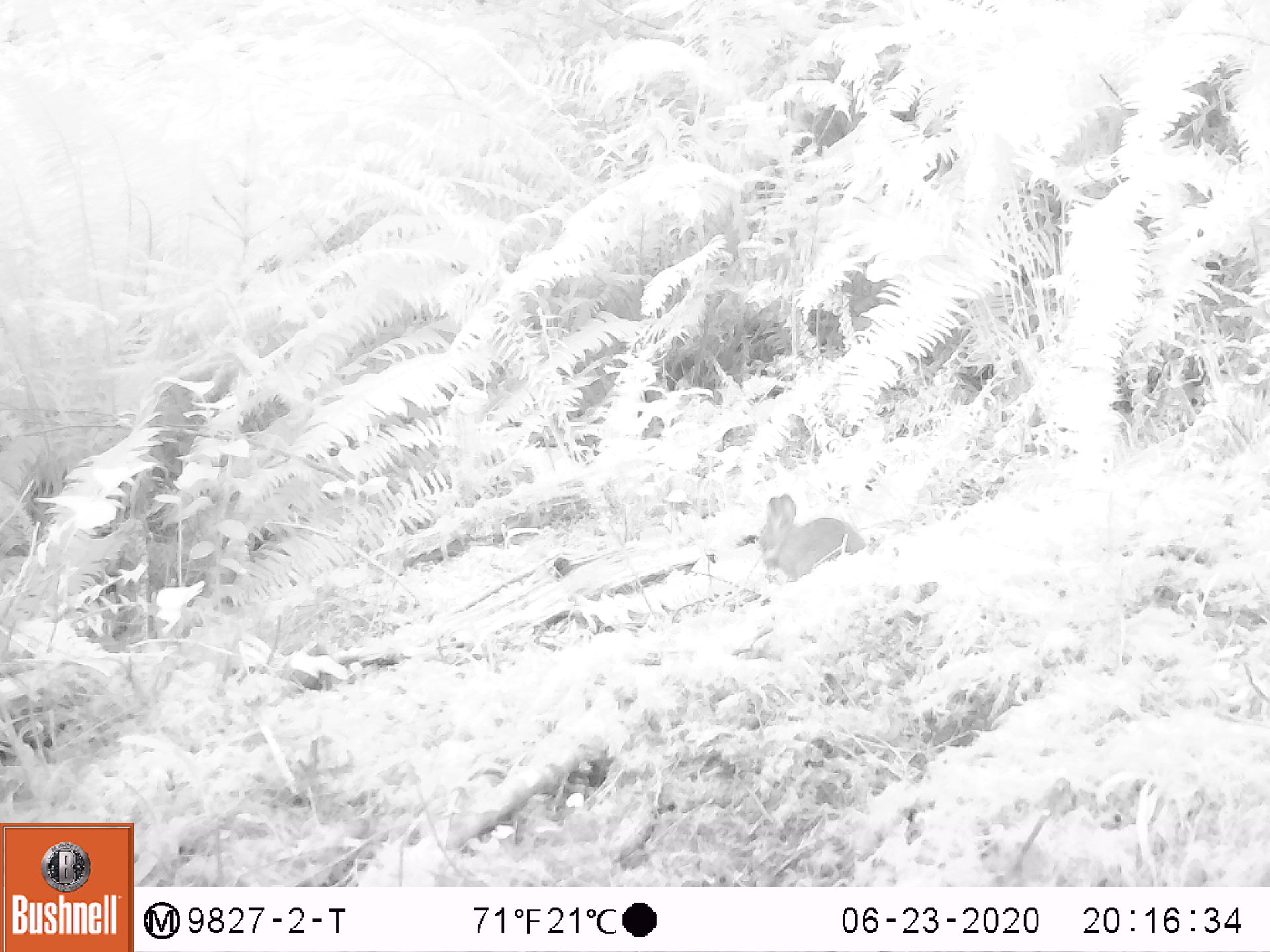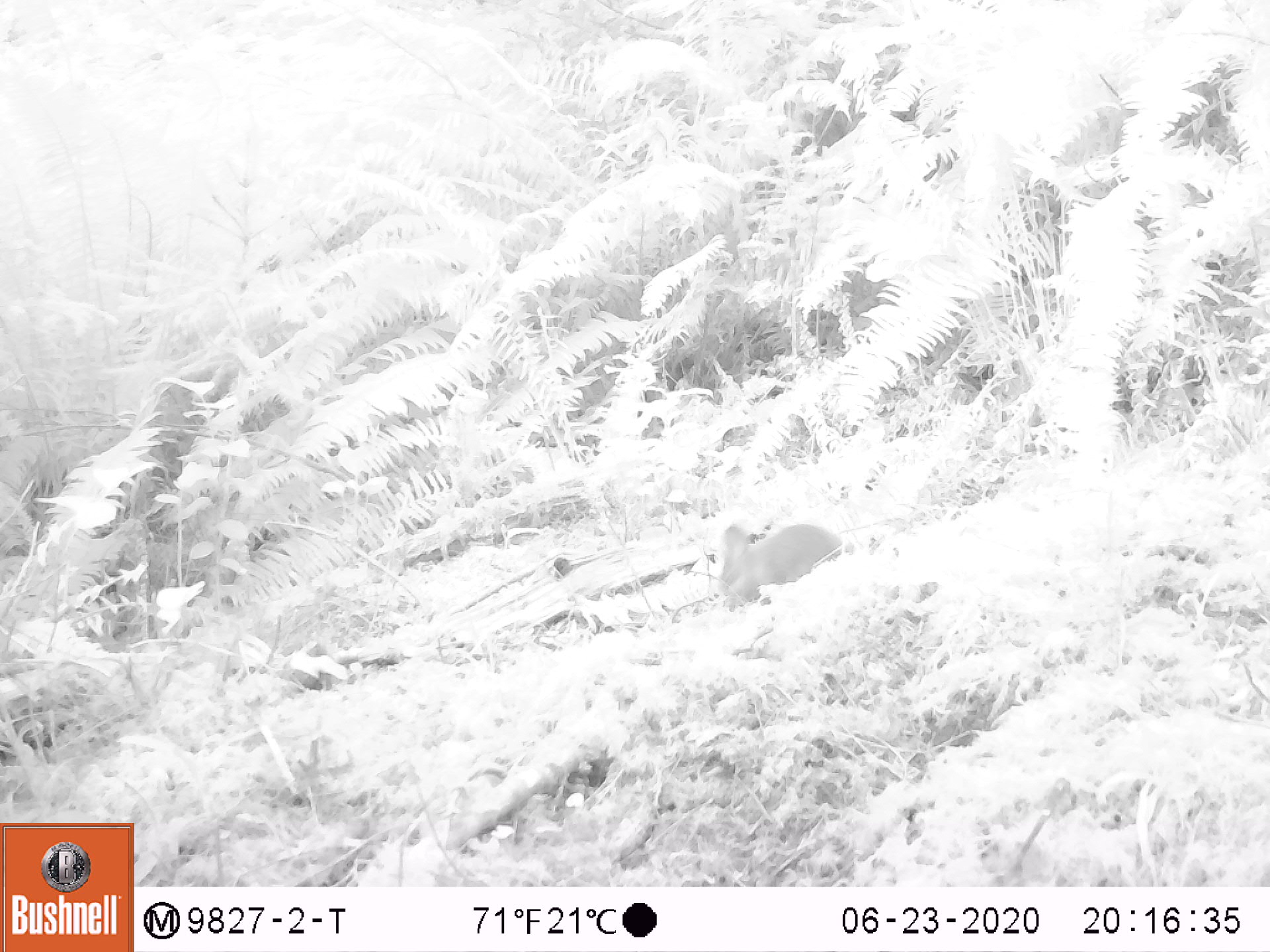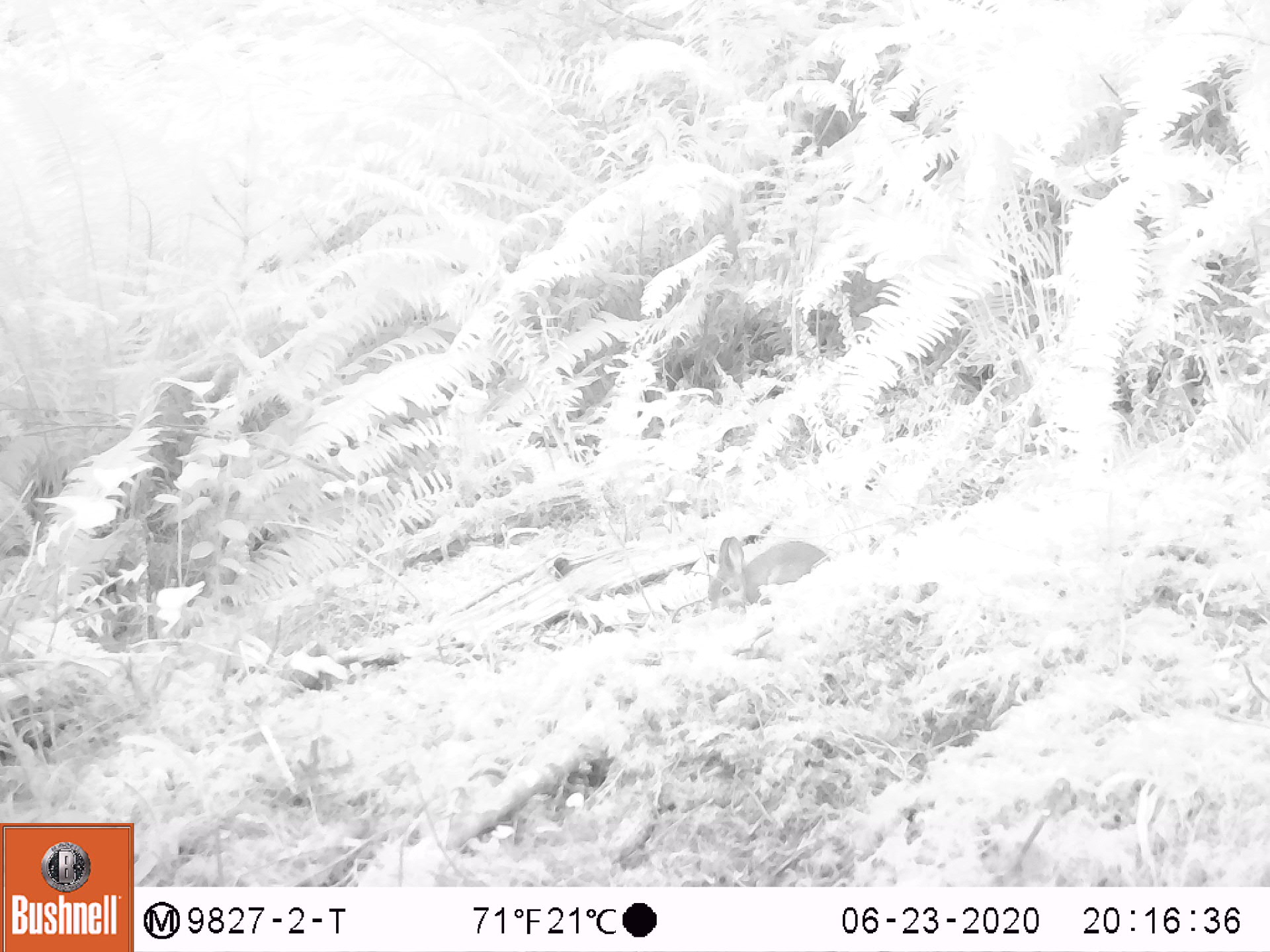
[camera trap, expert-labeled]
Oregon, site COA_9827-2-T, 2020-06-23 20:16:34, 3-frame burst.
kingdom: Animalia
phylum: Chordata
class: Mammalia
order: Lagomorpha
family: Leporidae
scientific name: Leporidae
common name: hares and rabbits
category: leporidae family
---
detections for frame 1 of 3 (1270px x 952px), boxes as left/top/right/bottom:
leporidae family: 758/488/864/588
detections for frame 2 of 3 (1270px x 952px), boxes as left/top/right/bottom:
leporidae family: 719/508/858/613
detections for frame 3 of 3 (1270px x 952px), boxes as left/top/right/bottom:
leporidae family: 702/525/835/616